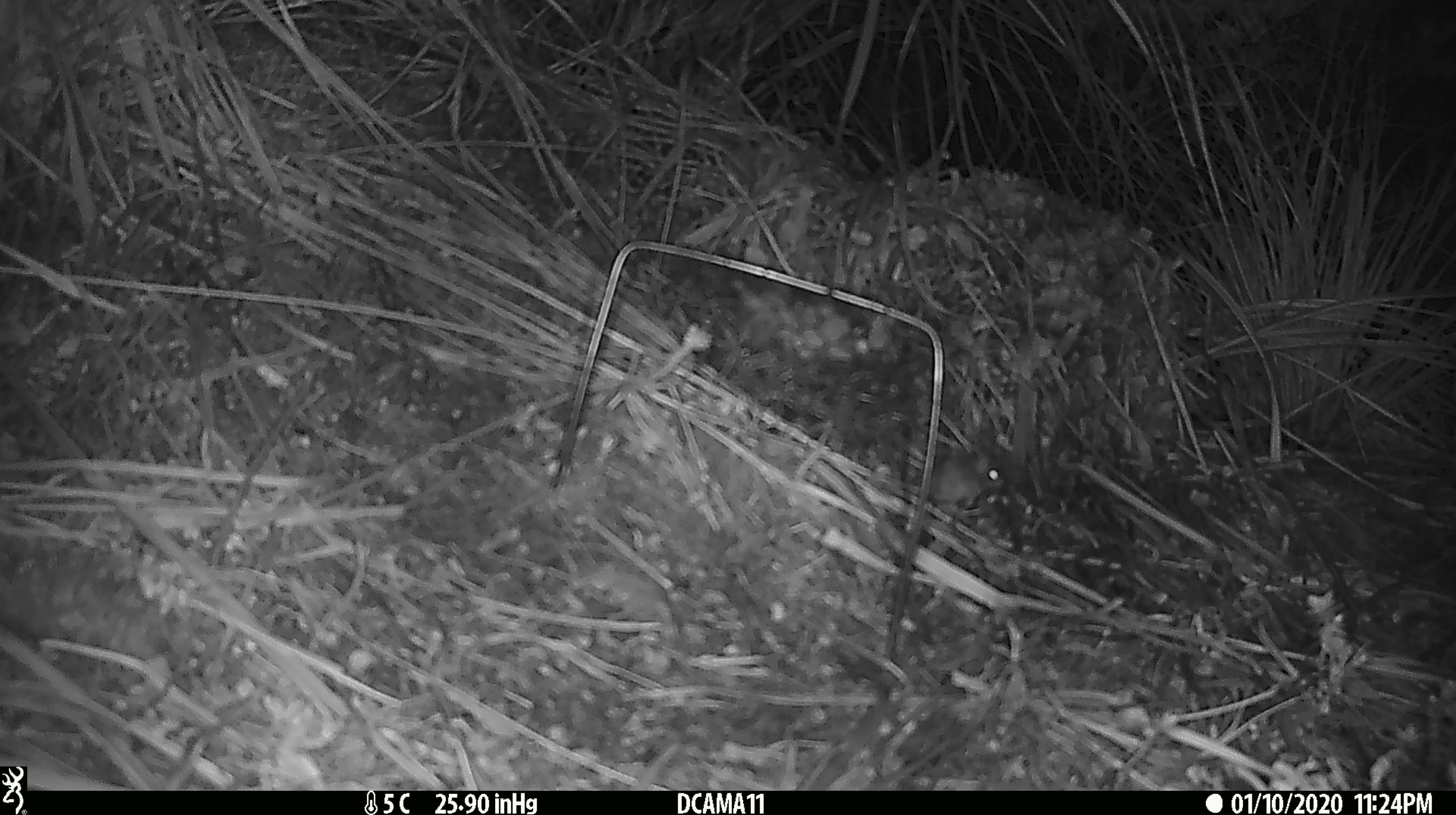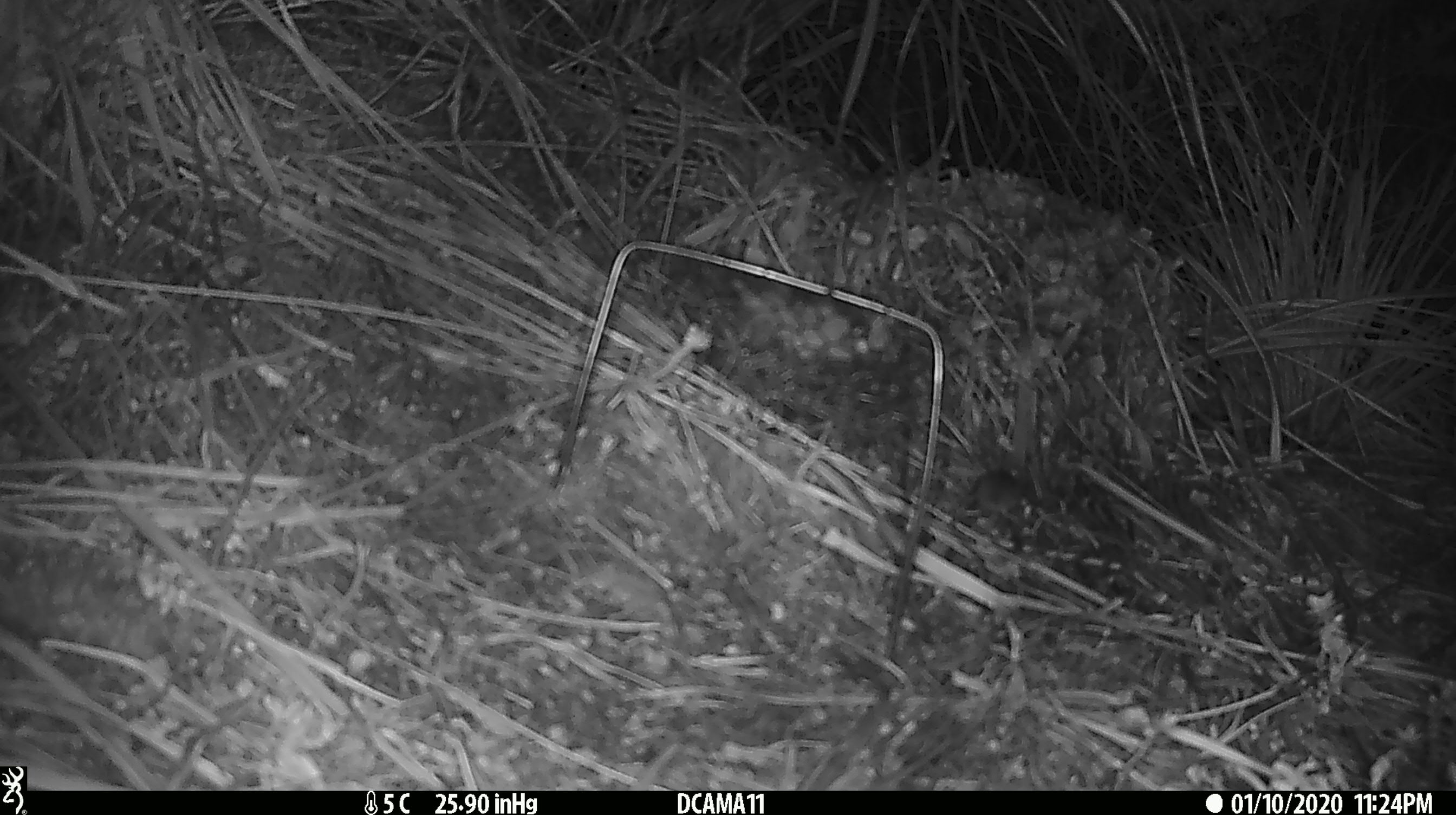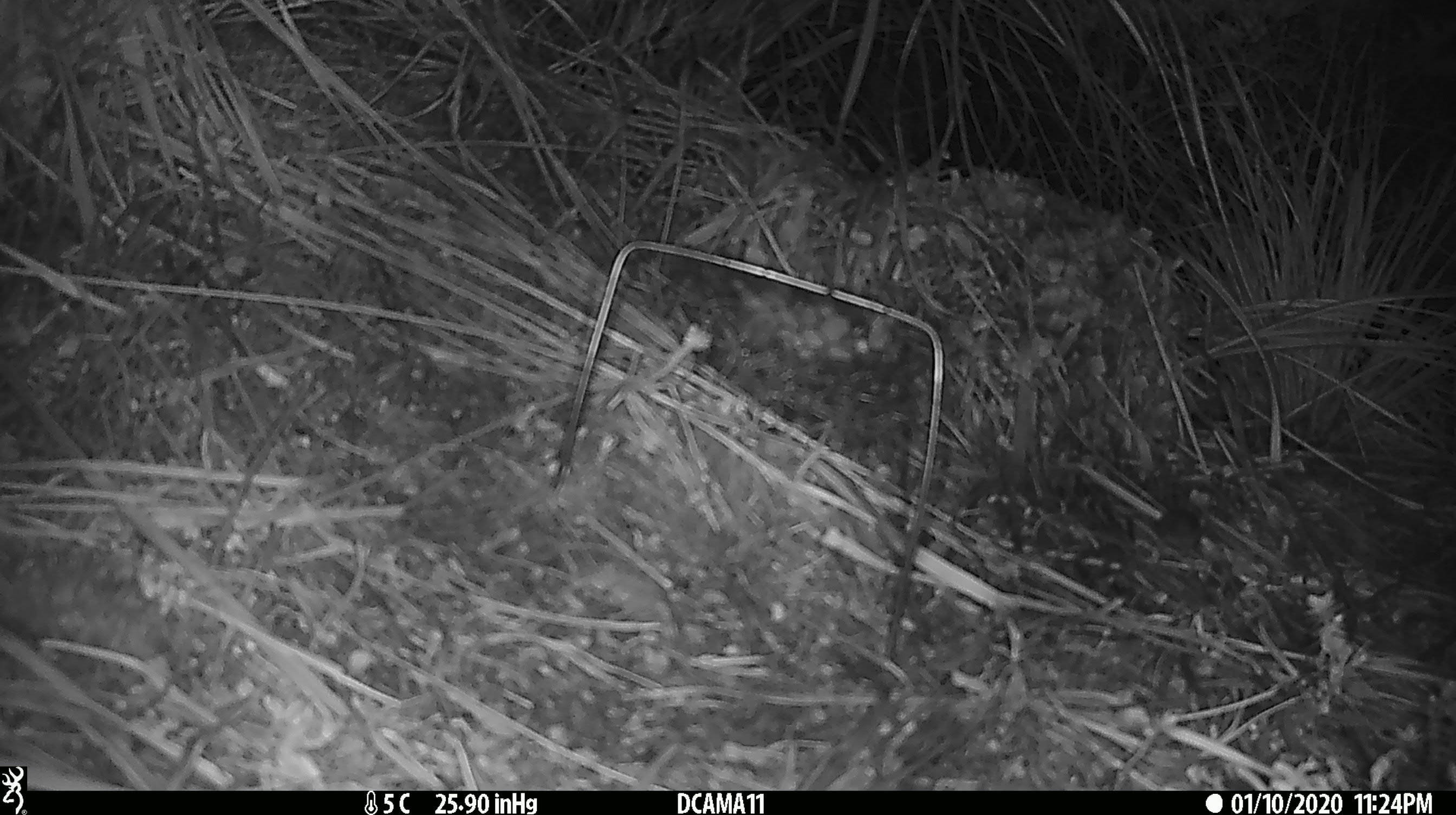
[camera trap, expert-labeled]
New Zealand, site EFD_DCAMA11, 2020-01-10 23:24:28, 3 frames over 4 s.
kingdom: Animalia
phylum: Chordata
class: Mammalia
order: Rodentia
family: Muridae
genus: Mus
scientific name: Mus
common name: mouse